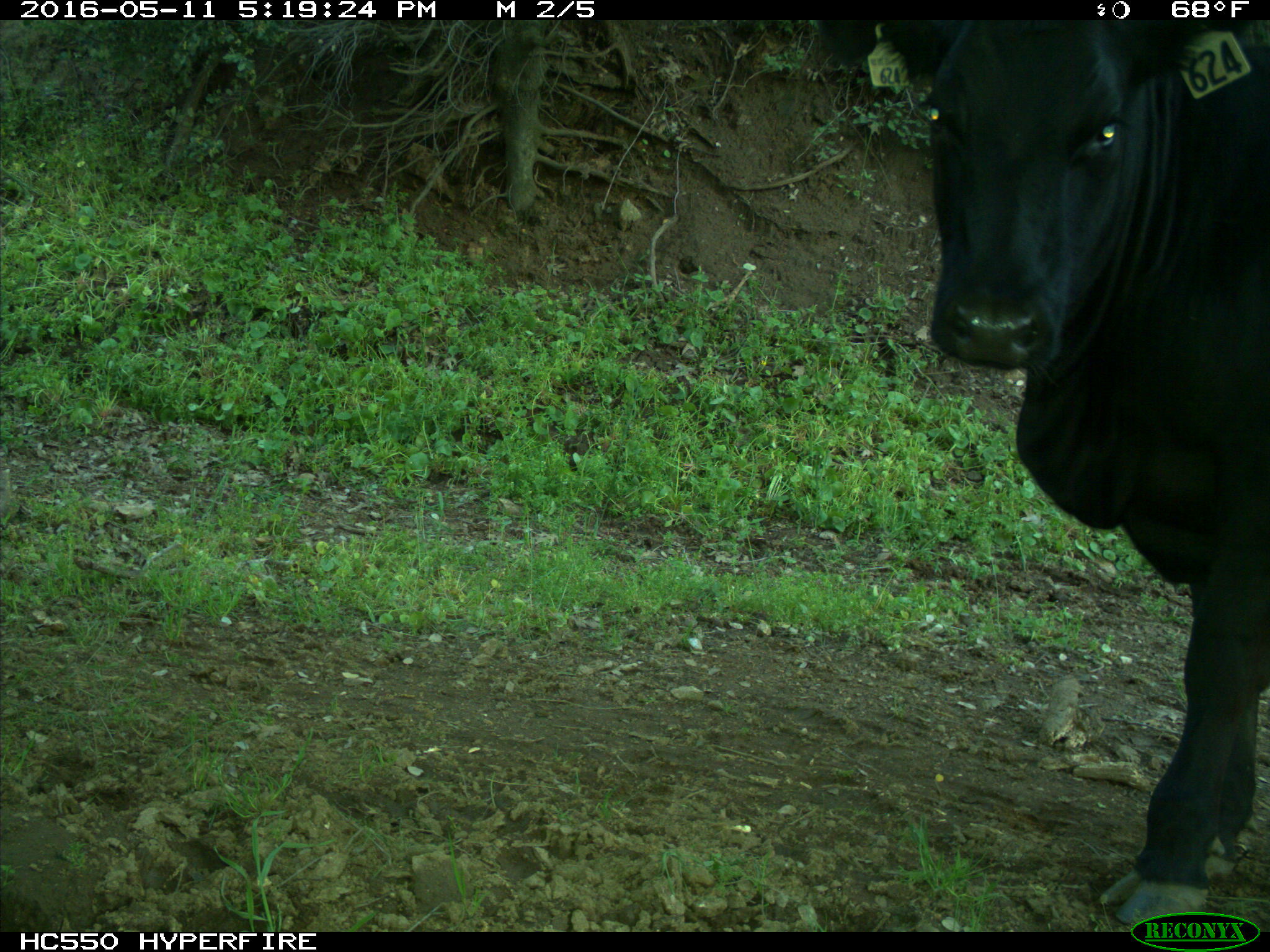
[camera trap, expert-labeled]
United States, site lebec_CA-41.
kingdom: Animalia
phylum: Chordata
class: Mammalia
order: Artiodactyla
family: Bovidae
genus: Bos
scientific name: Bos taurus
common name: domestic cow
Bos taurus (domestic cow).